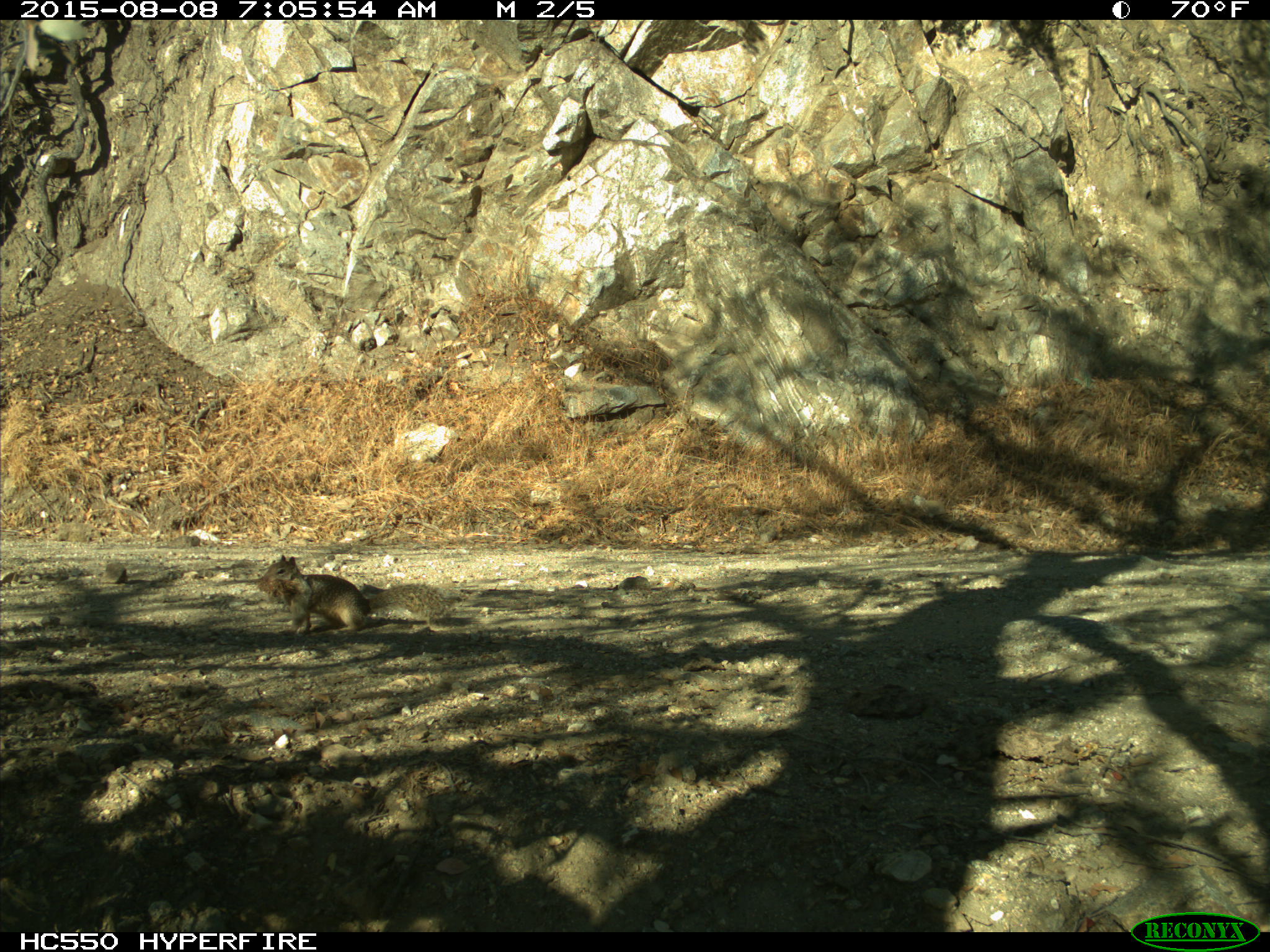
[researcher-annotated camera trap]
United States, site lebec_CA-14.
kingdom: Animalia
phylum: Chordata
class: Mammalia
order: Rodentia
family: Sciuridae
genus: Otospermophilus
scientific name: Otospermophilus beecheyi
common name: california ground squirrel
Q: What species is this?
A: Otospermophilus beecheyi (california ground squirrel).